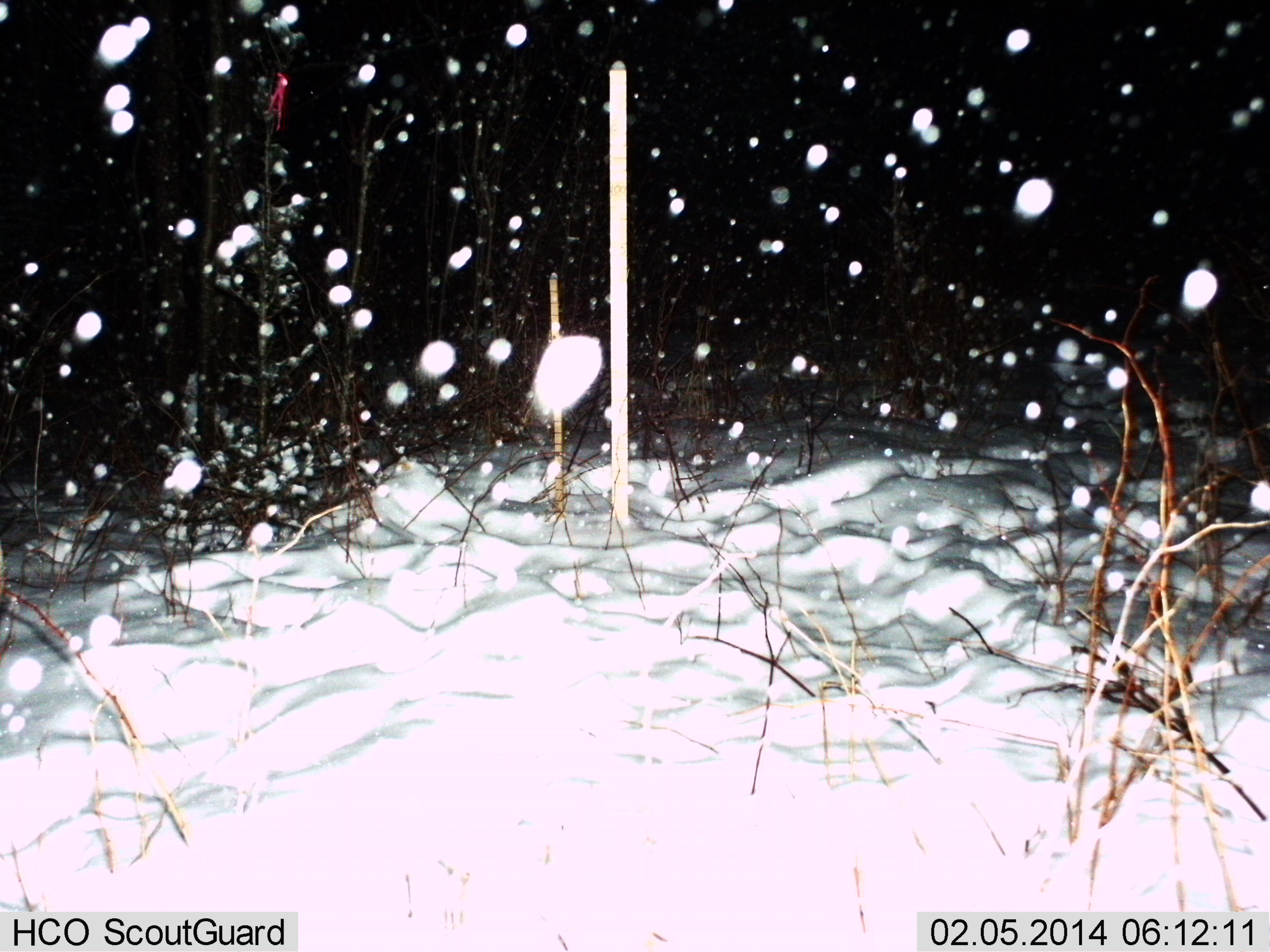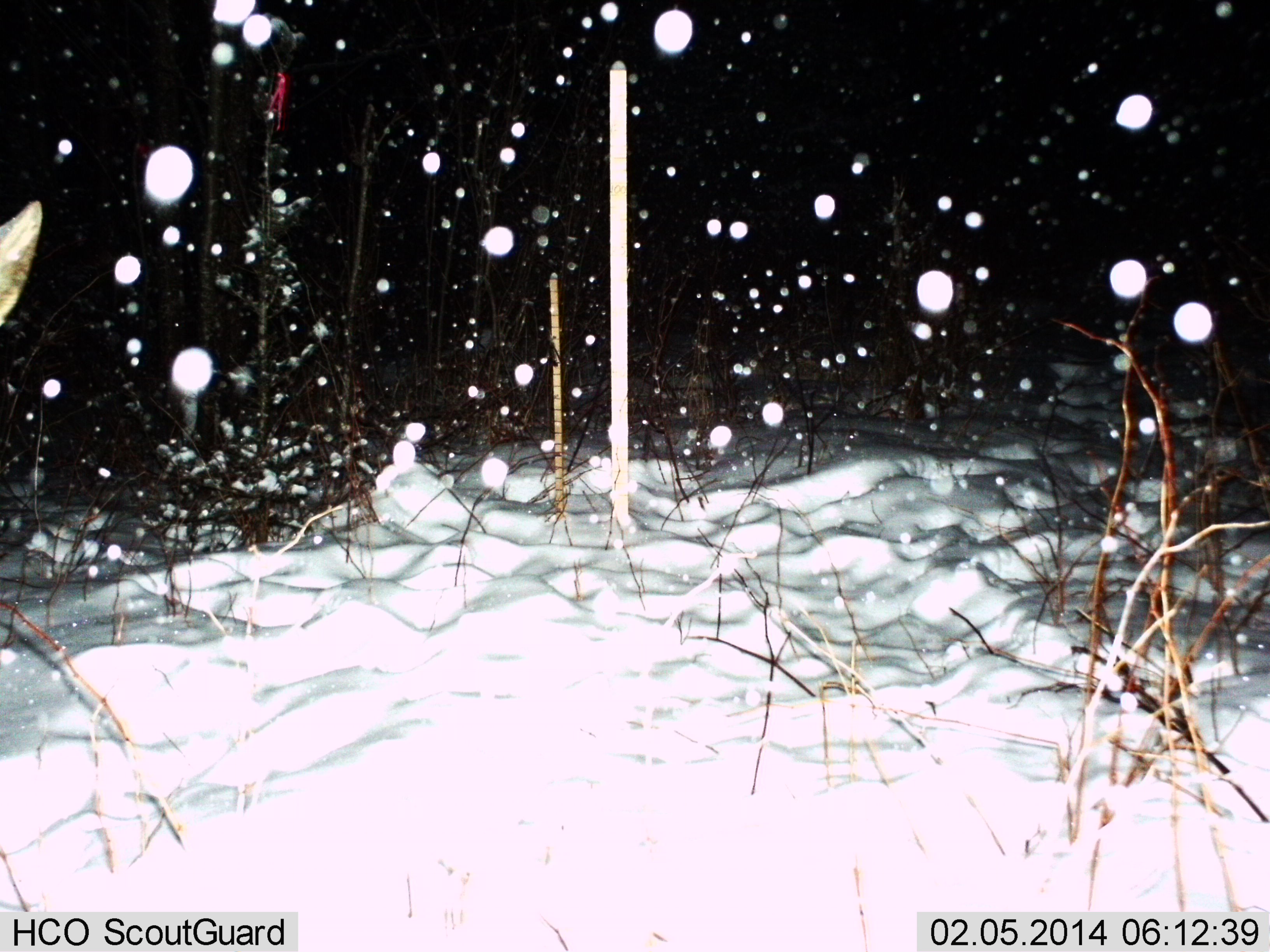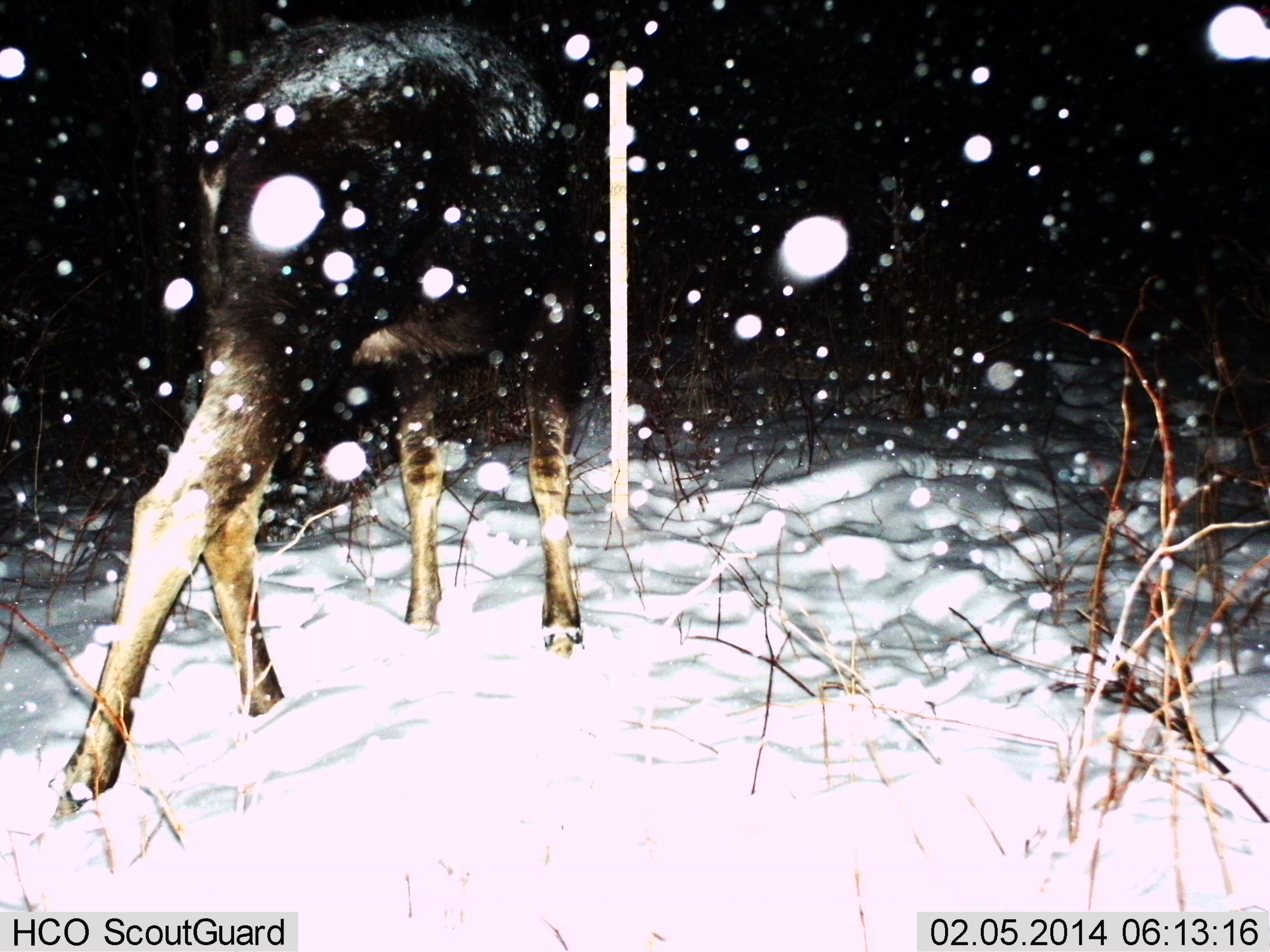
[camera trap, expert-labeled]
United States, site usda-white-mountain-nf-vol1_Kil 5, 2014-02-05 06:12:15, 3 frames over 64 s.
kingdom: Animalia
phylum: Chordata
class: Mammalia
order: Artiodactyla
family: Cervidae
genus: Alces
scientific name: Alces alces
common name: moose